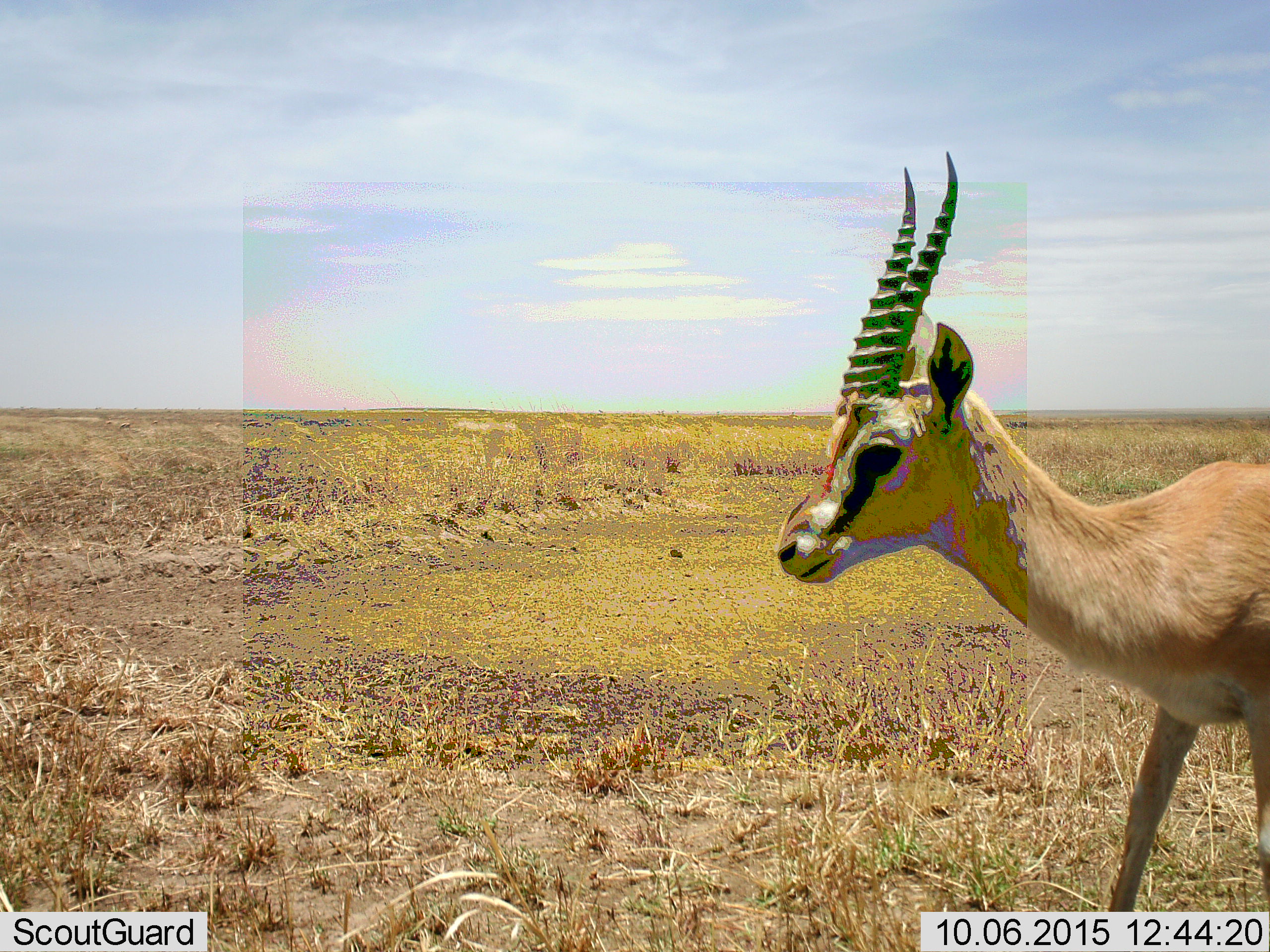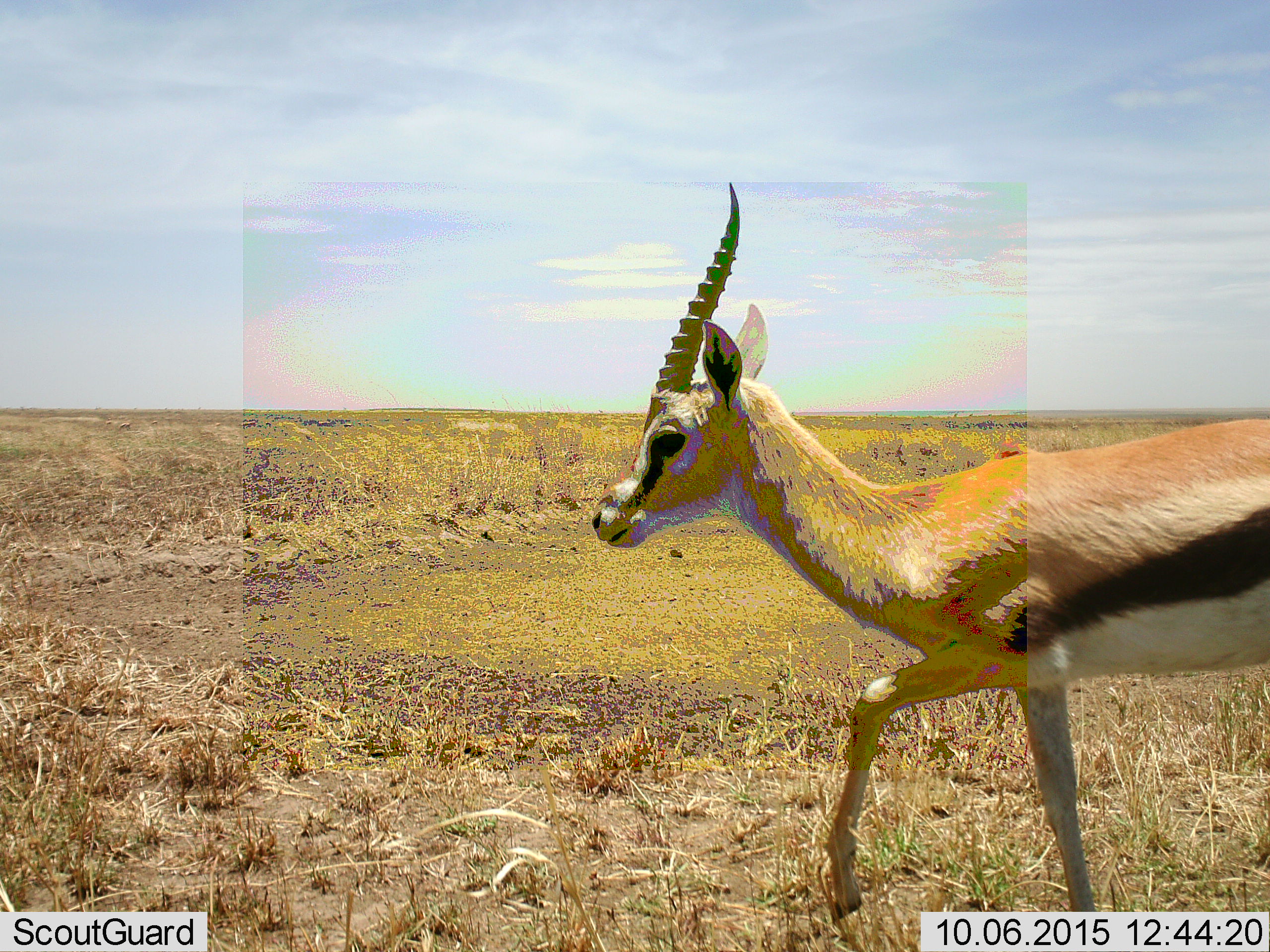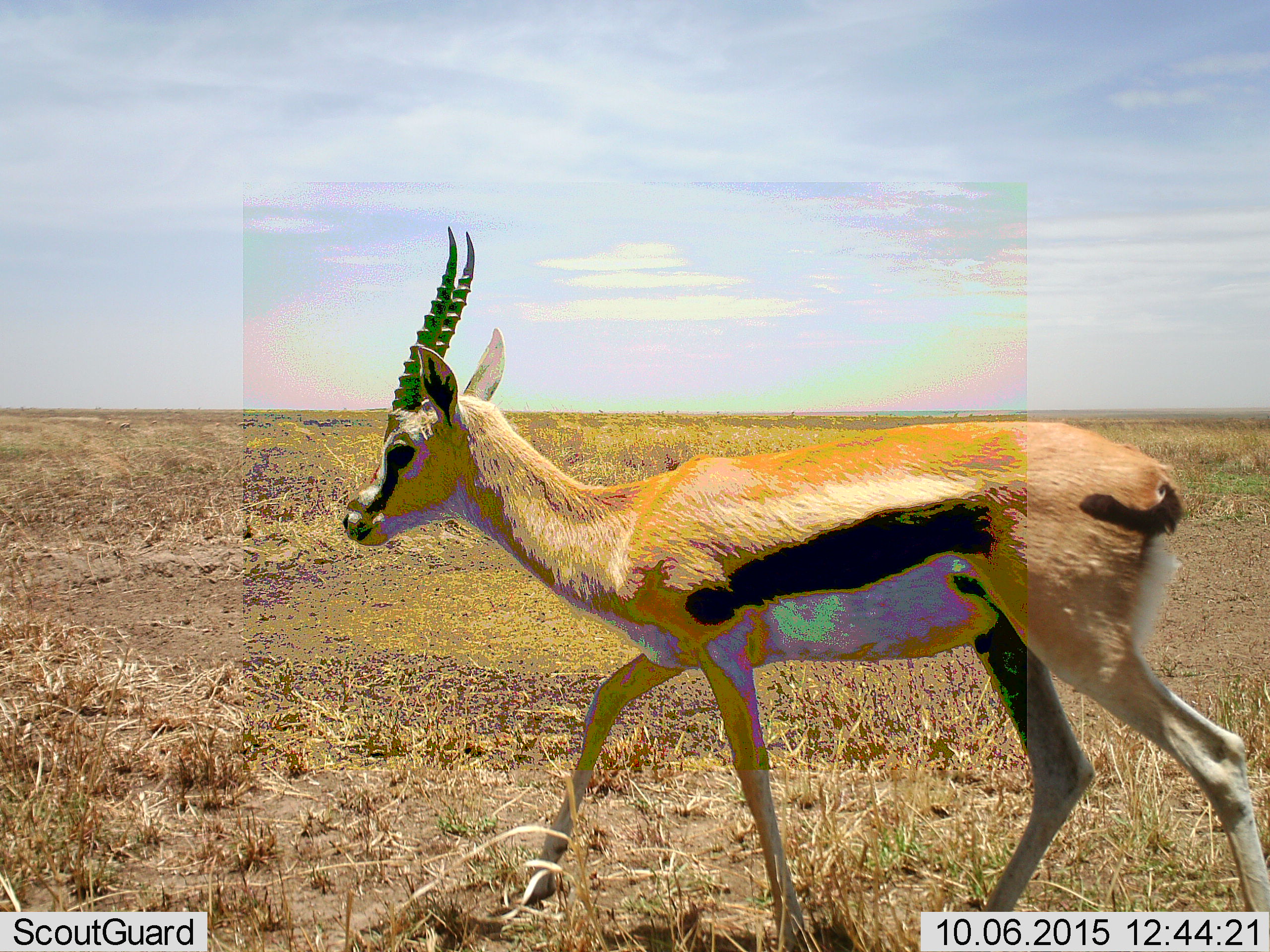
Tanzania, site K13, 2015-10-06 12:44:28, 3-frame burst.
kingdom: Animalia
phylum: Chordata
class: Mammalia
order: Artiodactyla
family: Bovidae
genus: Eudorcas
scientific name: Eudorcas thomsonii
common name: thomson's gazelle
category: gazellethomsons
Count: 1.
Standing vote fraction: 12%.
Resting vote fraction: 0%.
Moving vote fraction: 88%.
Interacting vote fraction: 0%.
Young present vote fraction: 0%.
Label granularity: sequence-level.